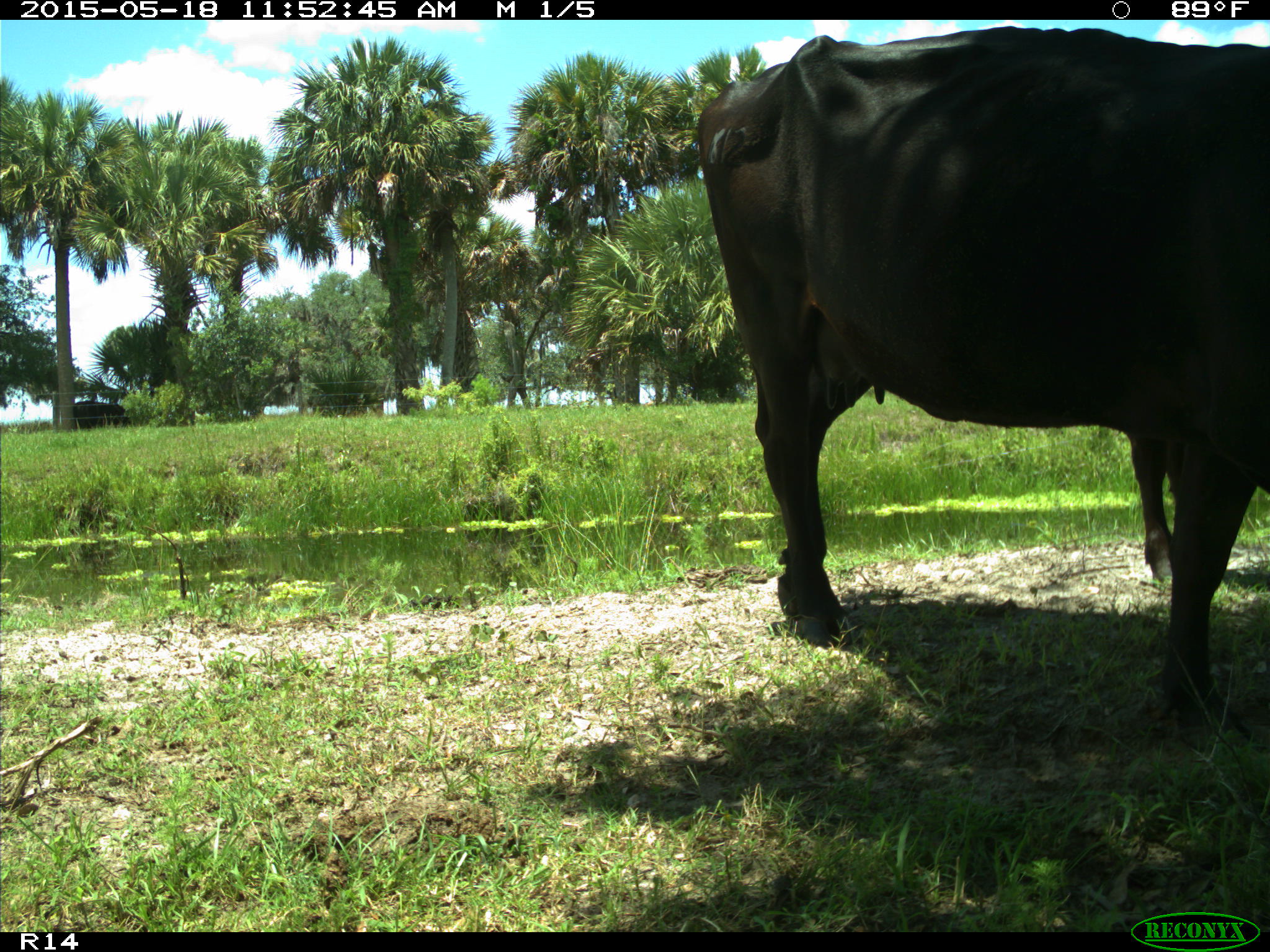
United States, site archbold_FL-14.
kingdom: Animalia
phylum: Chordata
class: Mammalia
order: Artiodactyla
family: Bovidae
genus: Bos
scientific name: Bos taurus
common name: domestic cow